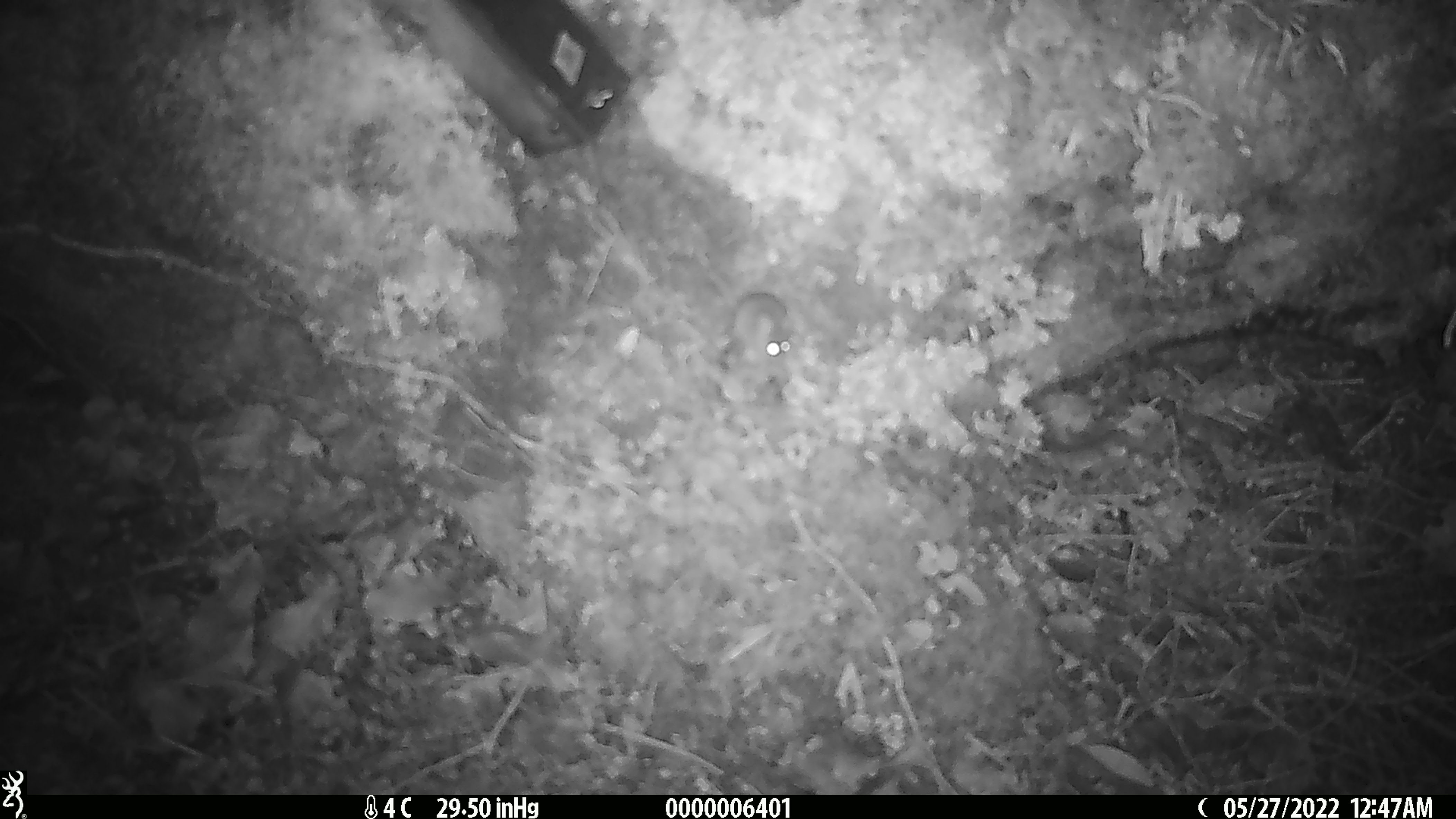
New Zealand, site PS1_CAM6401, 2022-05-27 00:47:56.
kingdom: Animalia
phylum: Chordata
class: Mammalia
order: Rodentia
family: Muridae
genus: Mus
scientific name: Mus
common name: mouse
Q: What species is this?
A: Mouse (Mus).